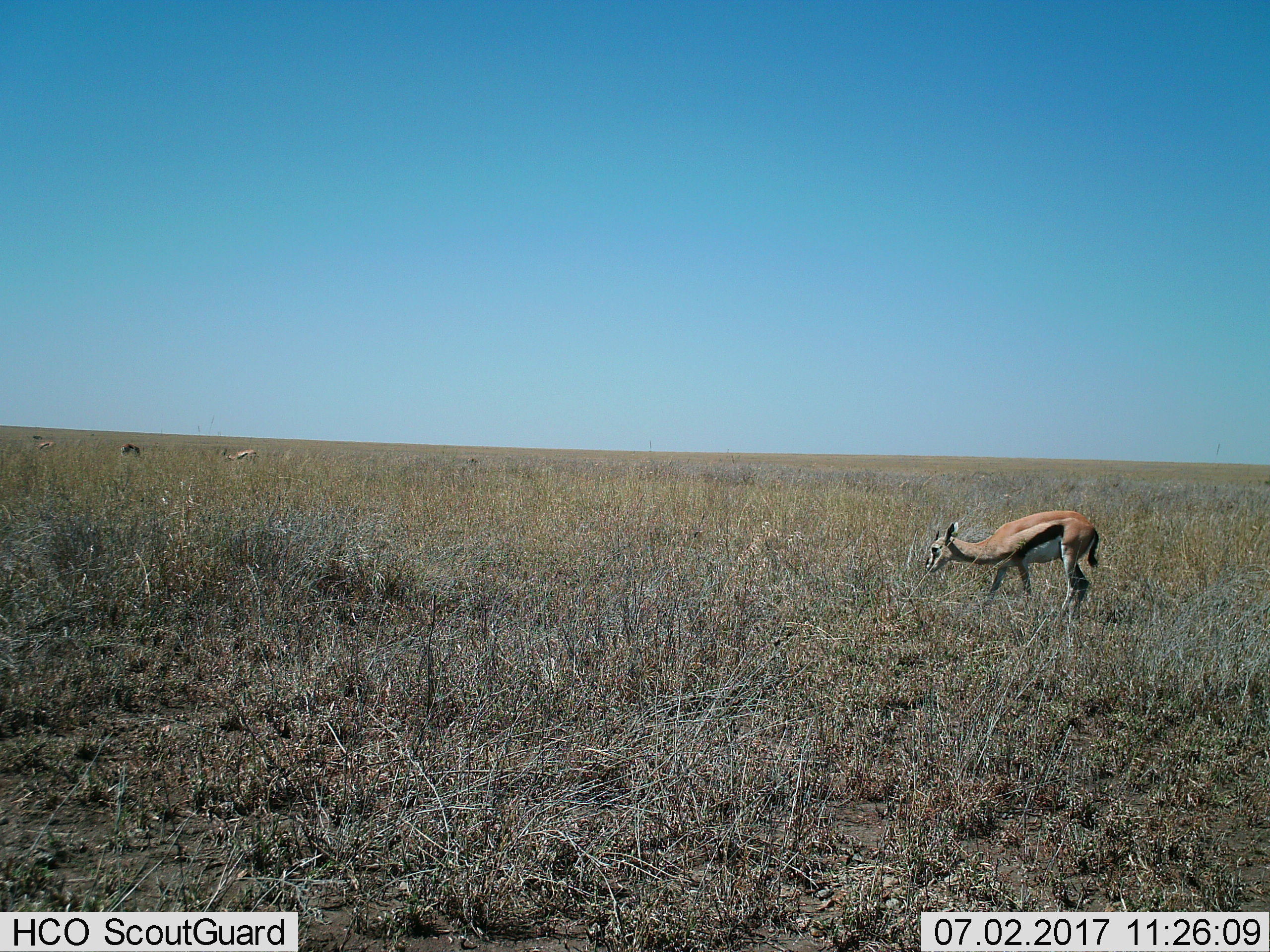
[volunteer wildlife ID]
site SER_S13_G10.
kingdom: Animalia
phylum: Chordata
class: Mammalia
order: Artiodactyla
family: Bovidae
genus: Eudorcas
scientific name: Eudorcas thomsonii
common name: thomson's gazelle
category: gazellethomsons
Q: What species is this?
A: Gazellethomsons (thomson's gazelle) (Eudorcas thomsonii).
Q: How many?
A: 4.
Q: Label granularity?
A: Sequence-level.